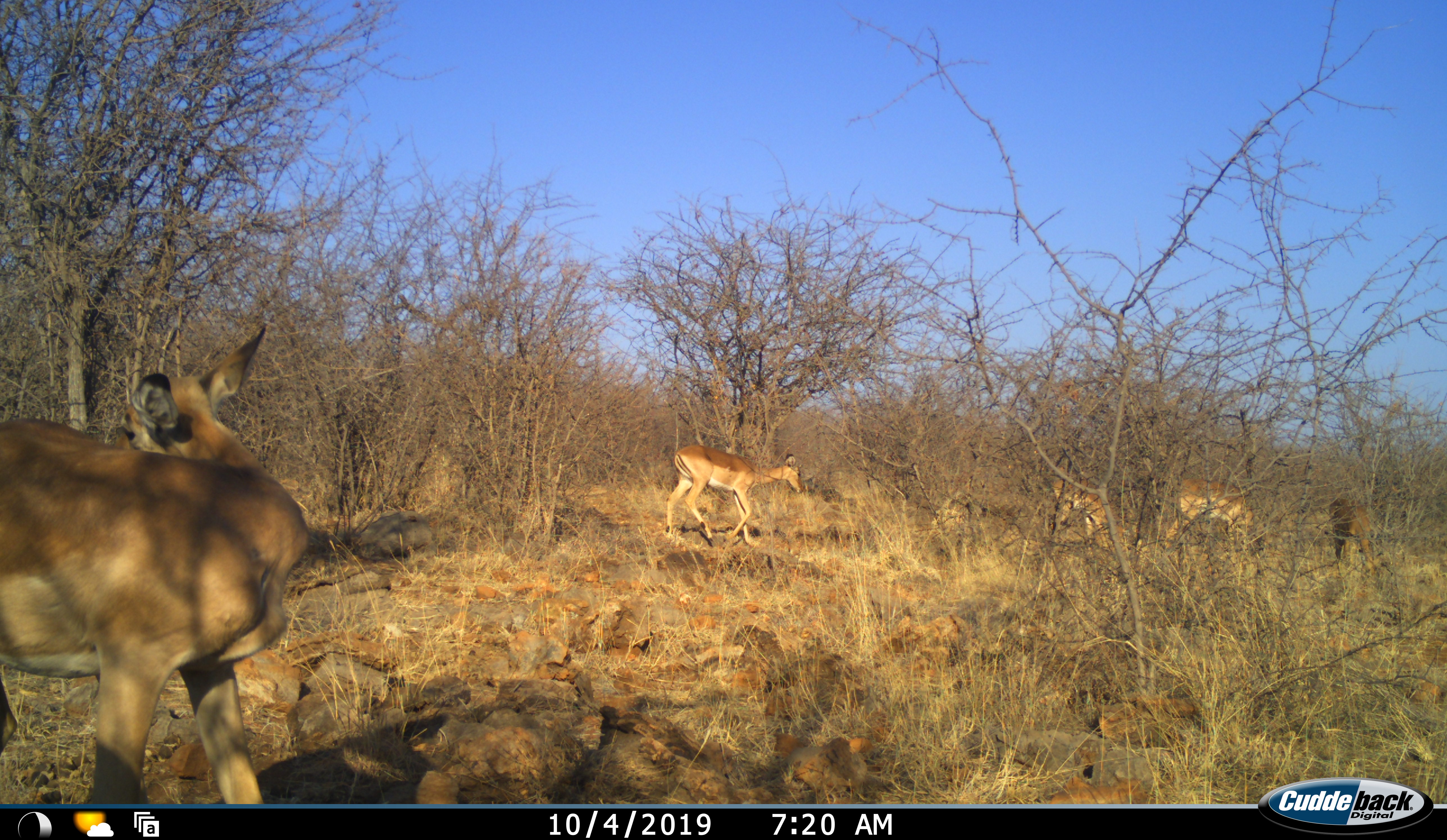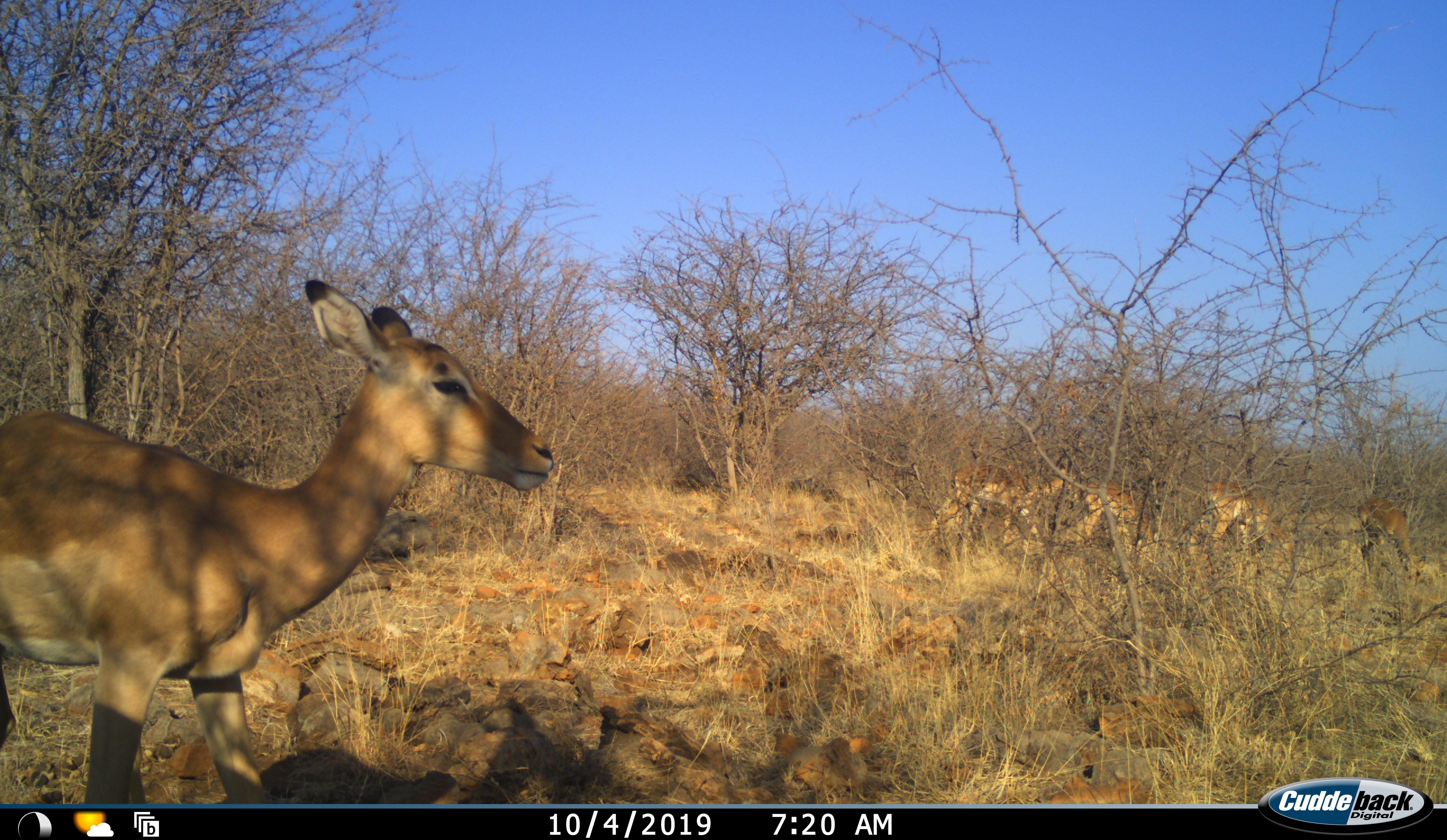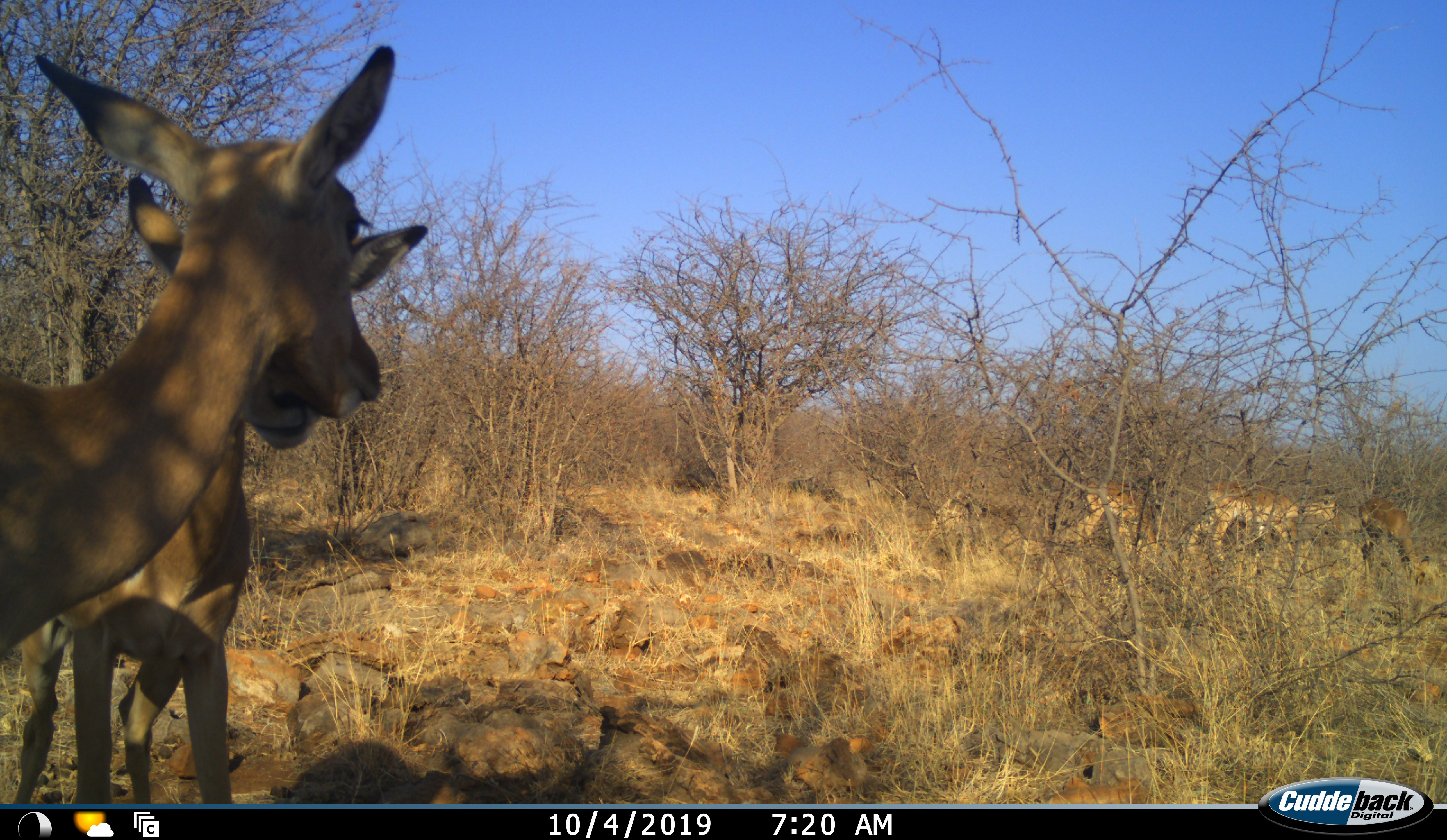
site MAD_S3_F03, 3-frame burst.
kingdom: Animalia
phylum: Chordata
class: Mammalia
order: Artiodactyla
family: Bovidae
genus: Aepyceros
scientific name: Aepyceros melampus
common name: impala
Impala (Aepyceros melampus), count 5. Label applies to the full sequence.